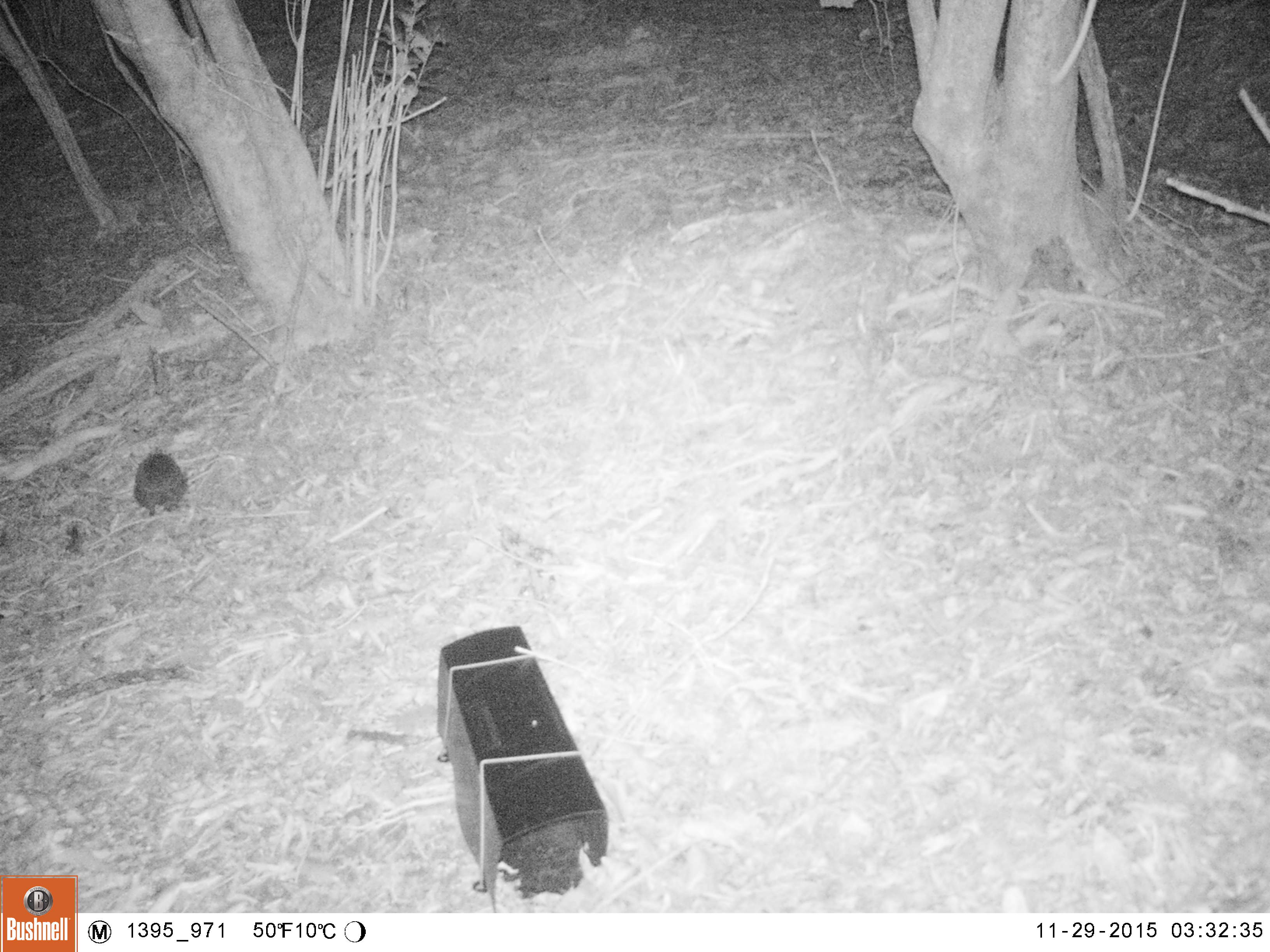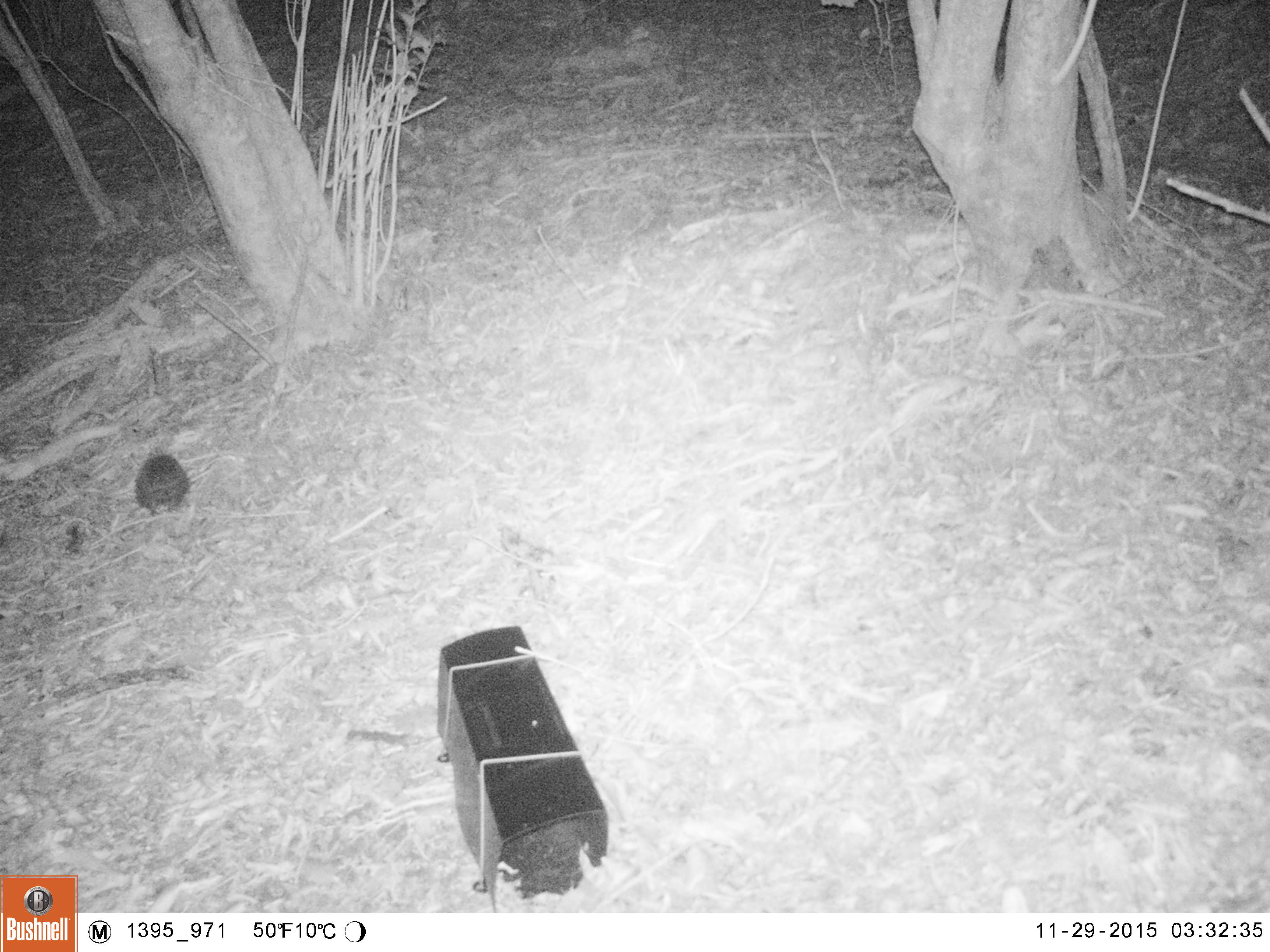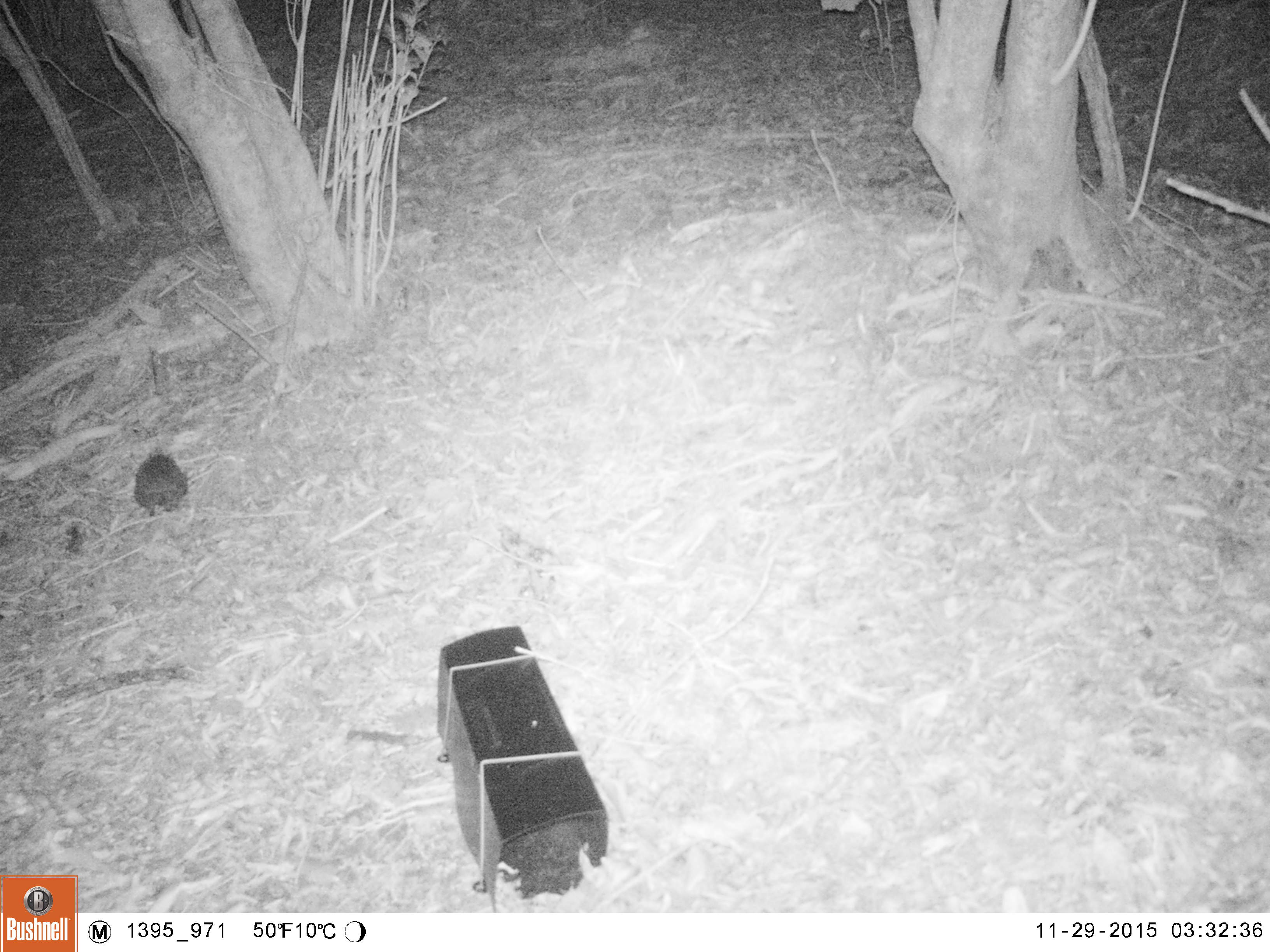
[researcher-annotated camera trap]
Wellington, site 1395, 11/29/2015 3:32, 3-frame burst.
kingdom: Animalia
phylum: Chordata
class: Mammalia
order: Eulipotyphla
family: Erinaceidae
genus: Erinaceus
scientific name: Erinaceus europaeus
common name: hedgehog